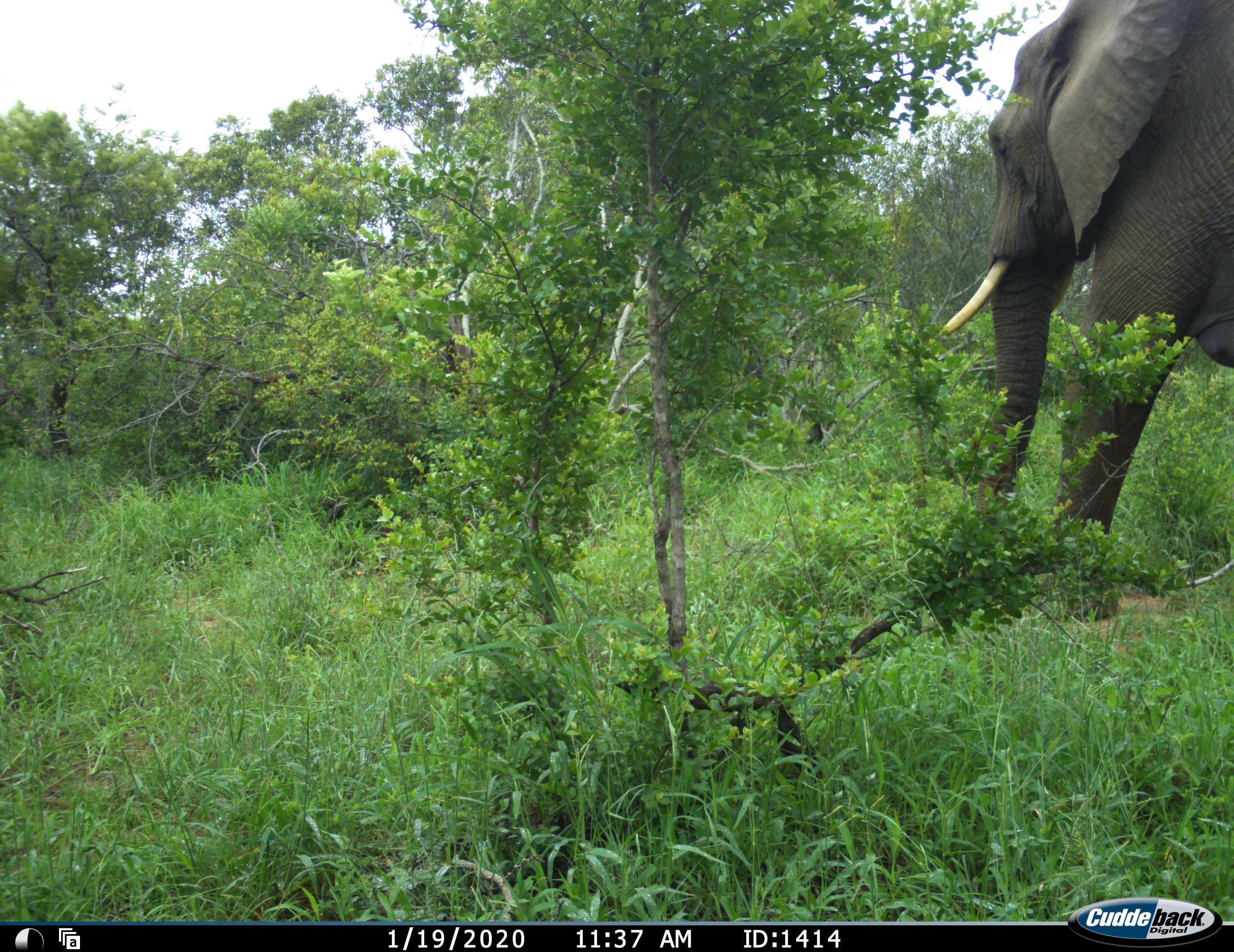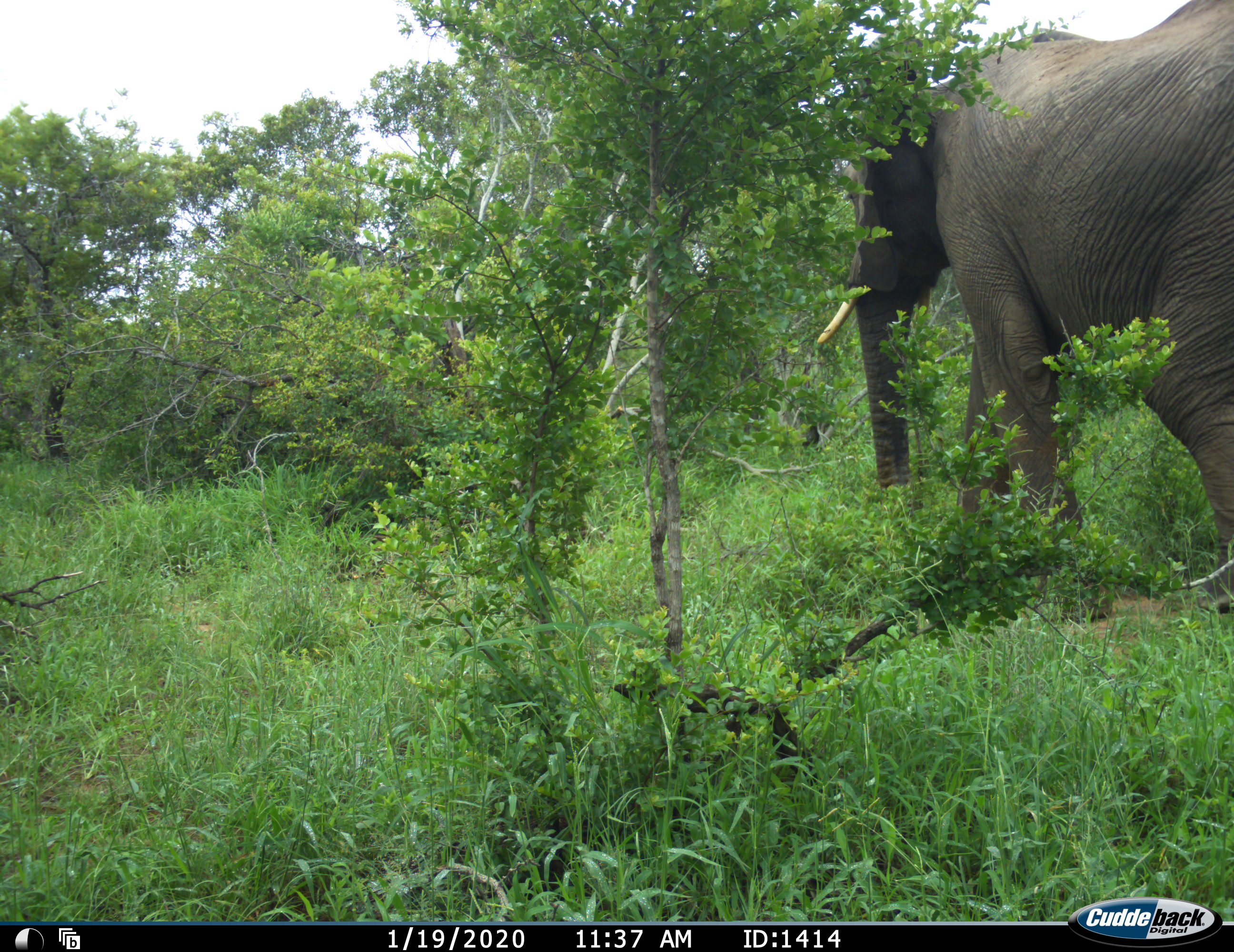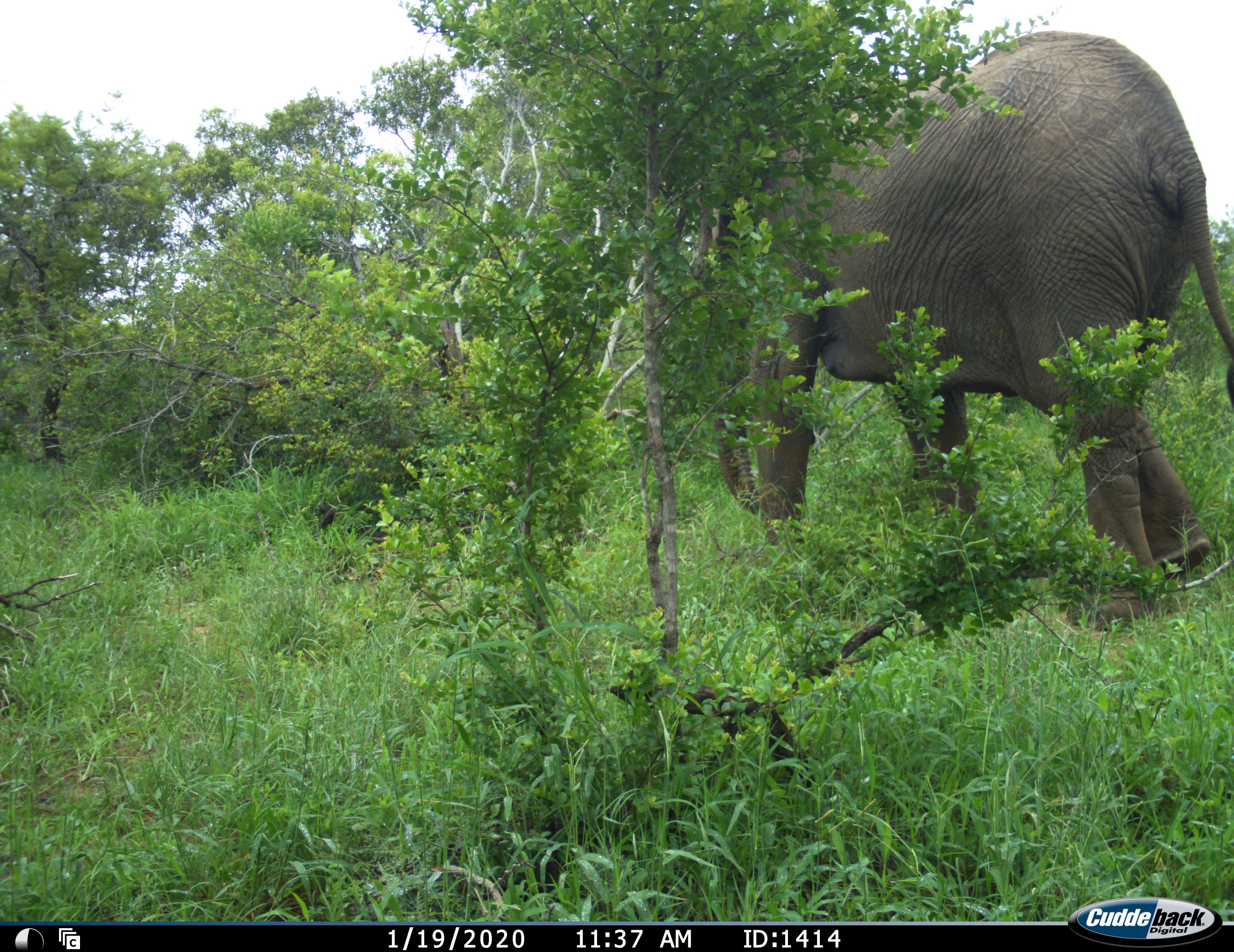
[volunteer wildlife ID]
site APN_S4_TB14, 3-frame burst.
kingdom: Animalia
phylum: Chordata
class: Mammalia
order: Proboscidea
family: Elephantidae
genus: Loxodonta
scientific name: Loxodonta africana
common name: african bush elephant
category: elephant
Elephant (african bush elephant) (Loxodonta africana), count 1. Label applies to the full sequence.